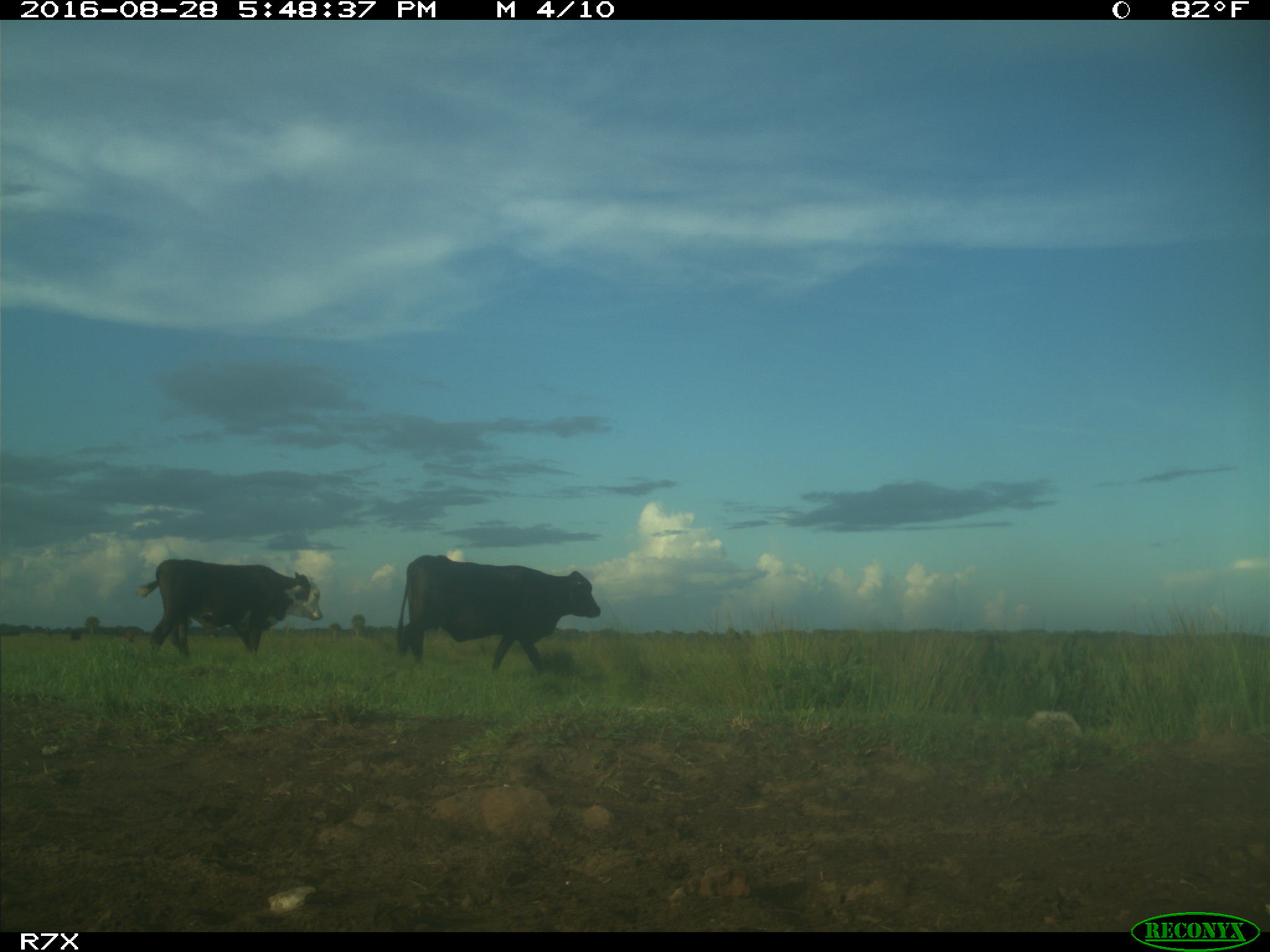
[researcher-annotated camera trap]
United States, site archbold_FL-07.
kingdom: Animalia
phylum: Chordata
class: Mammalia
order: Artiodactyla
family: Bovidae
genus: Bos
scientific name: Bos taurus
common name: domestic cow